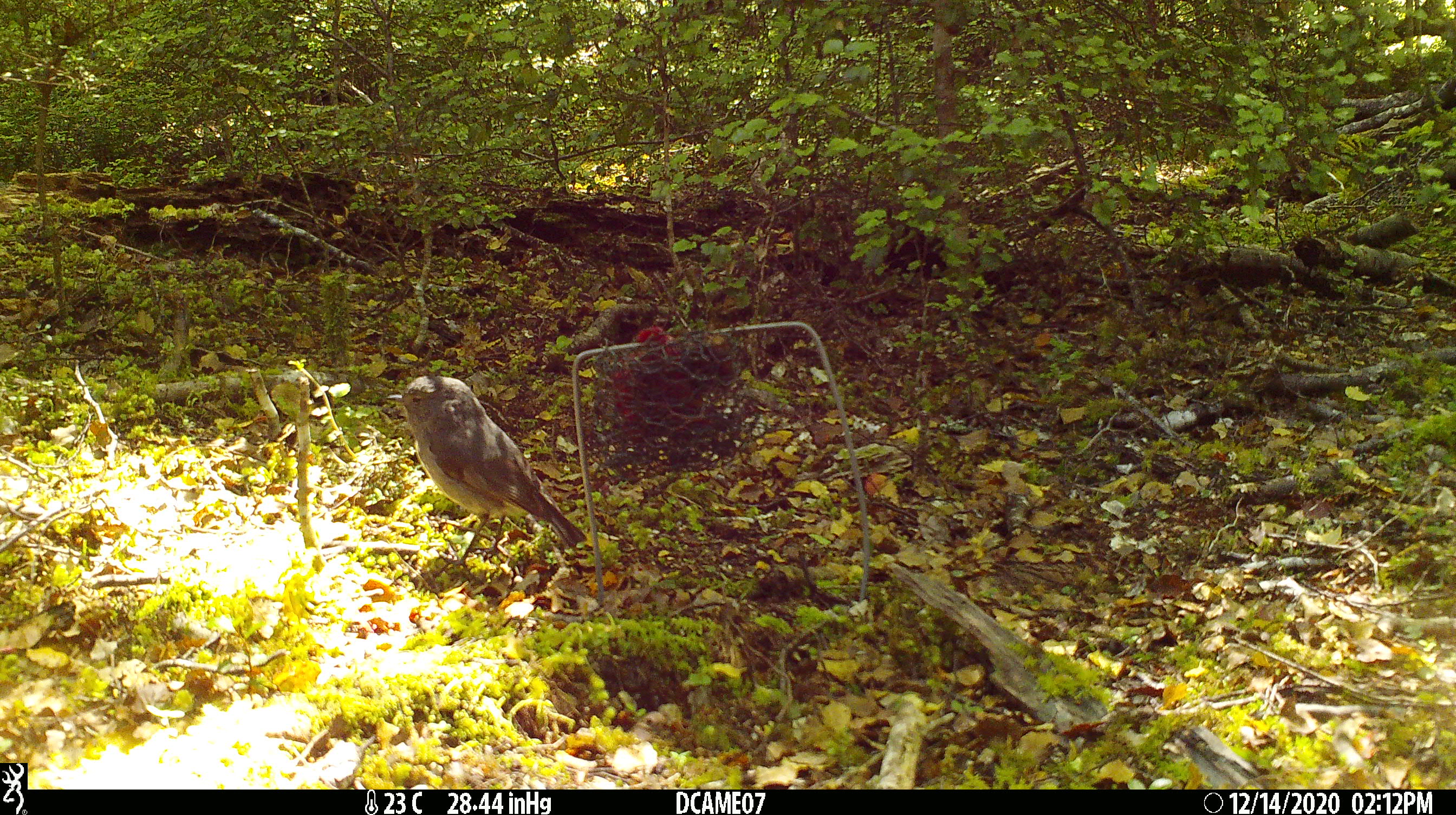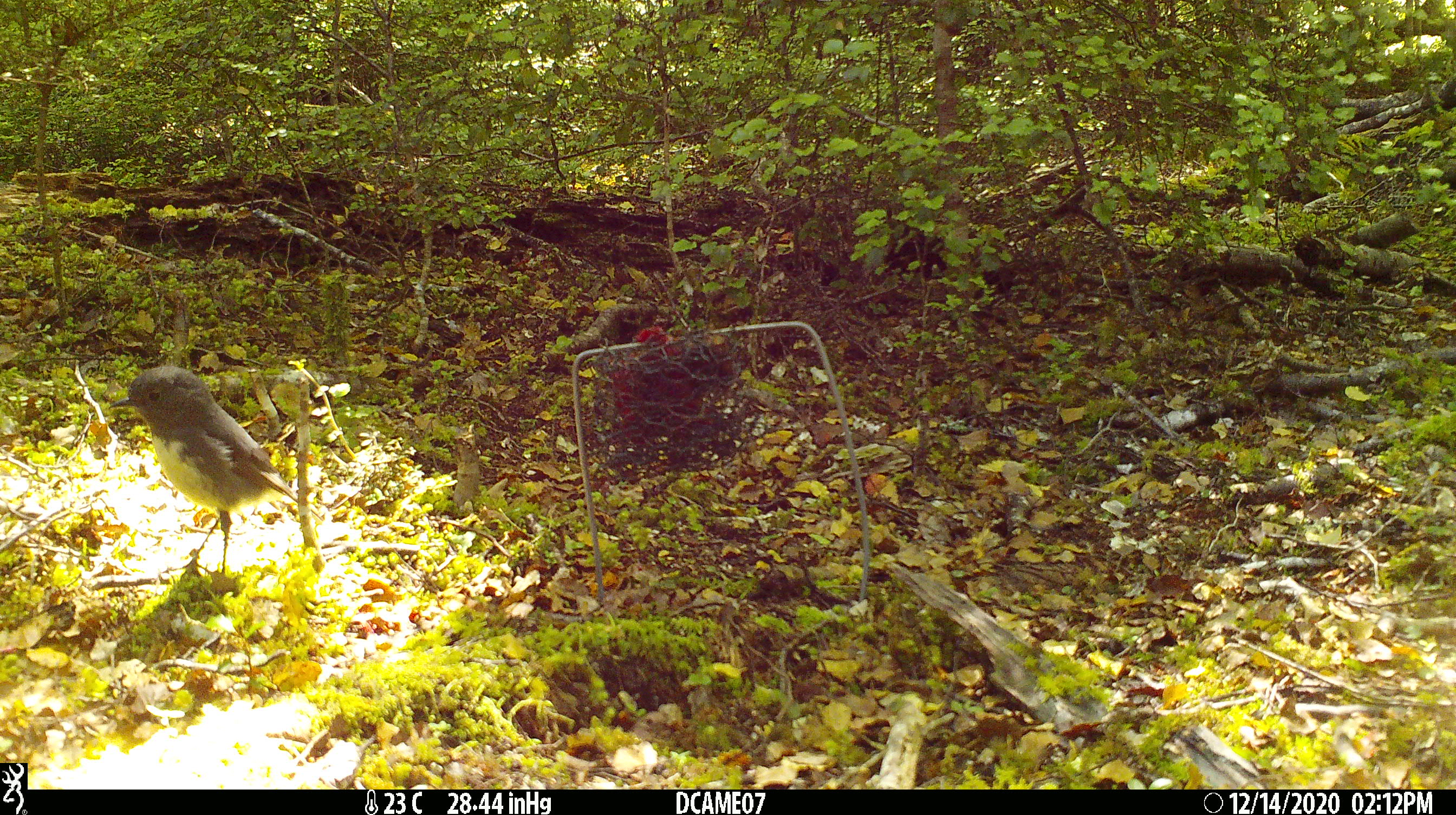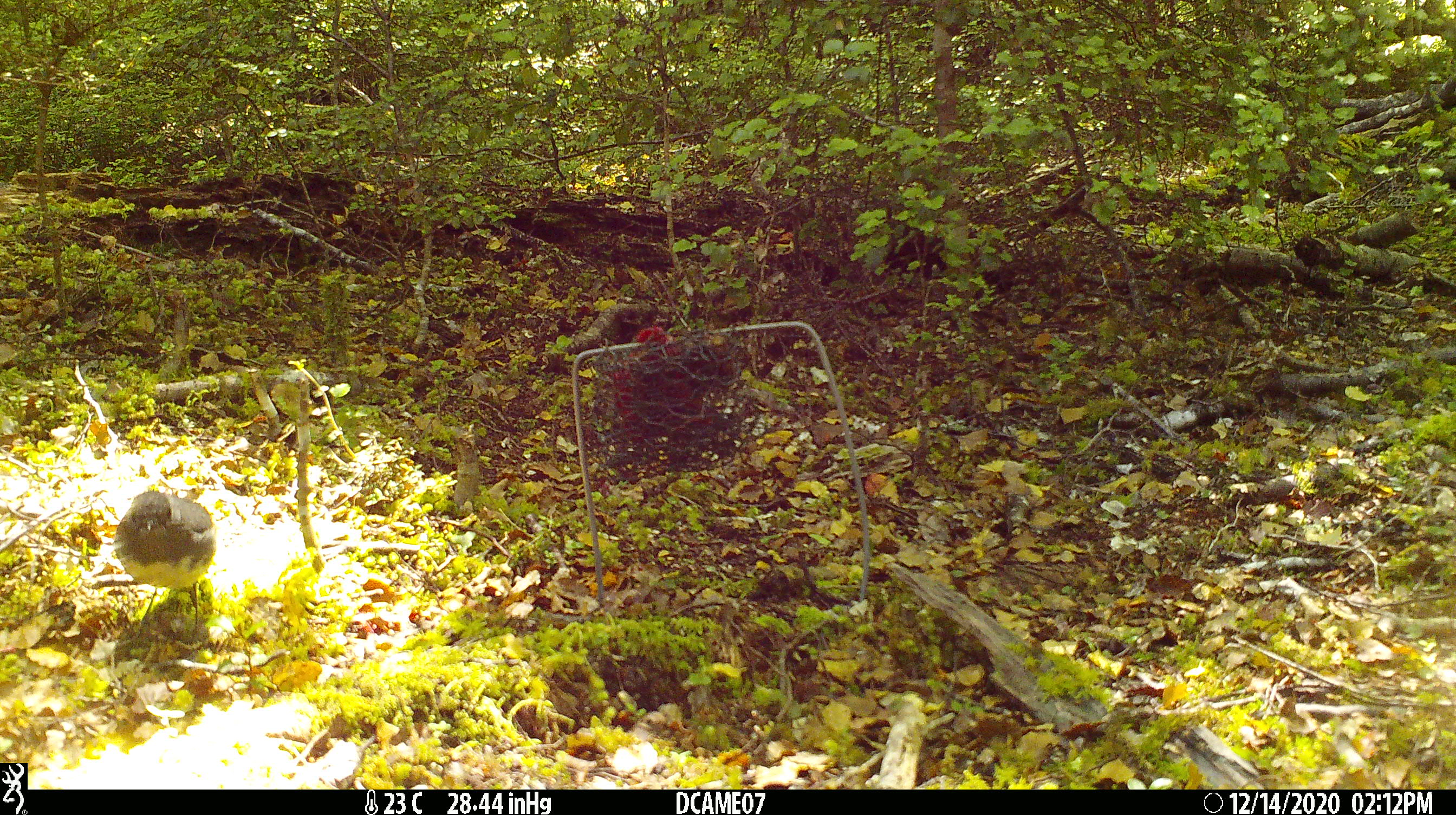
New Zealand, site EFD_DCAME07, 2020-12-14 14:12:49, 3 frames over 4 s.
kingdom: Animalia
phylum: Chordata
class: Aves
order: Passeriformes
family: Petroicidae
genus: Petroica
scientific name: Petroica australis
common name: new zealand robin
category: robin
Robin (new zealand robin) (Petroica australis).